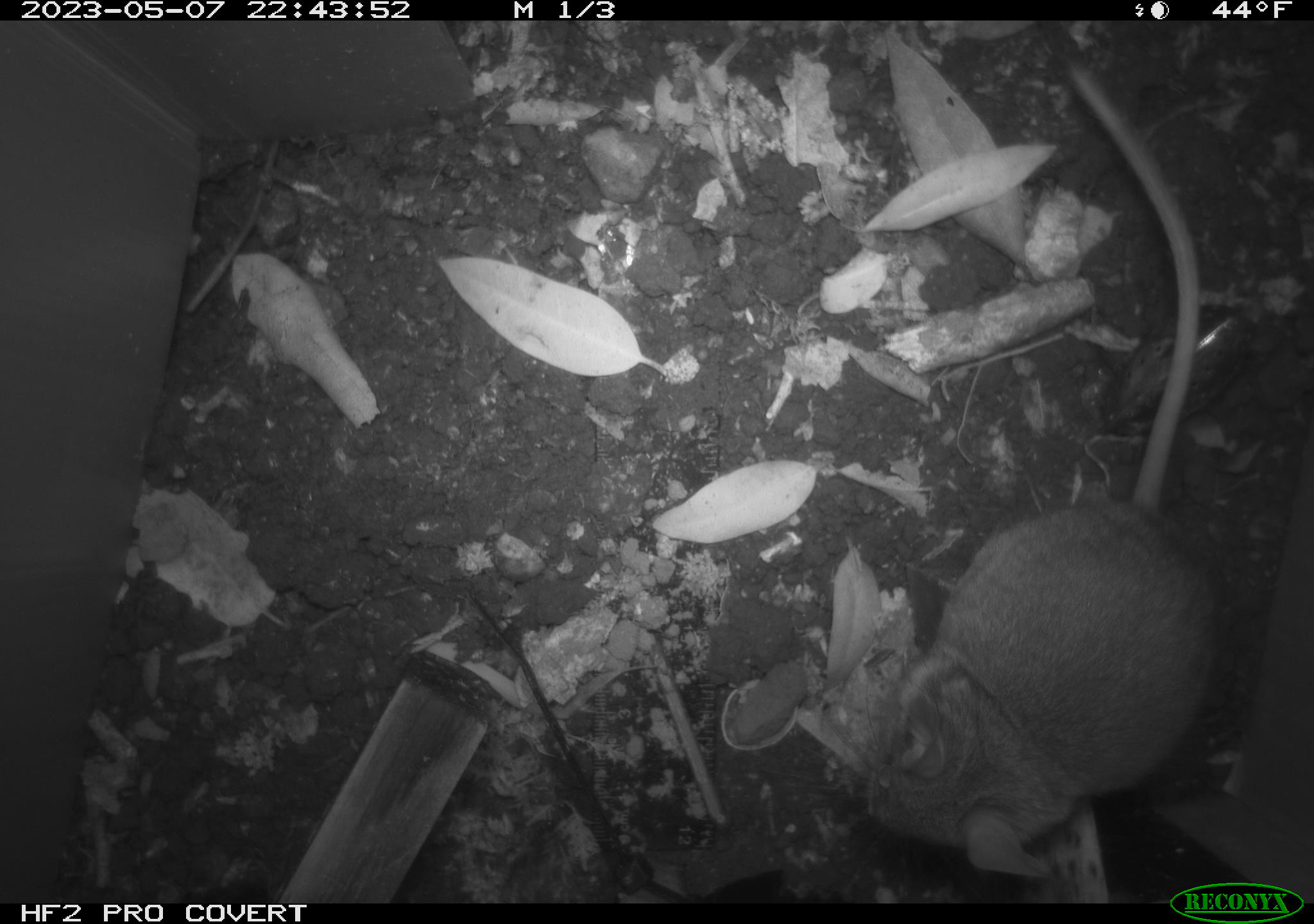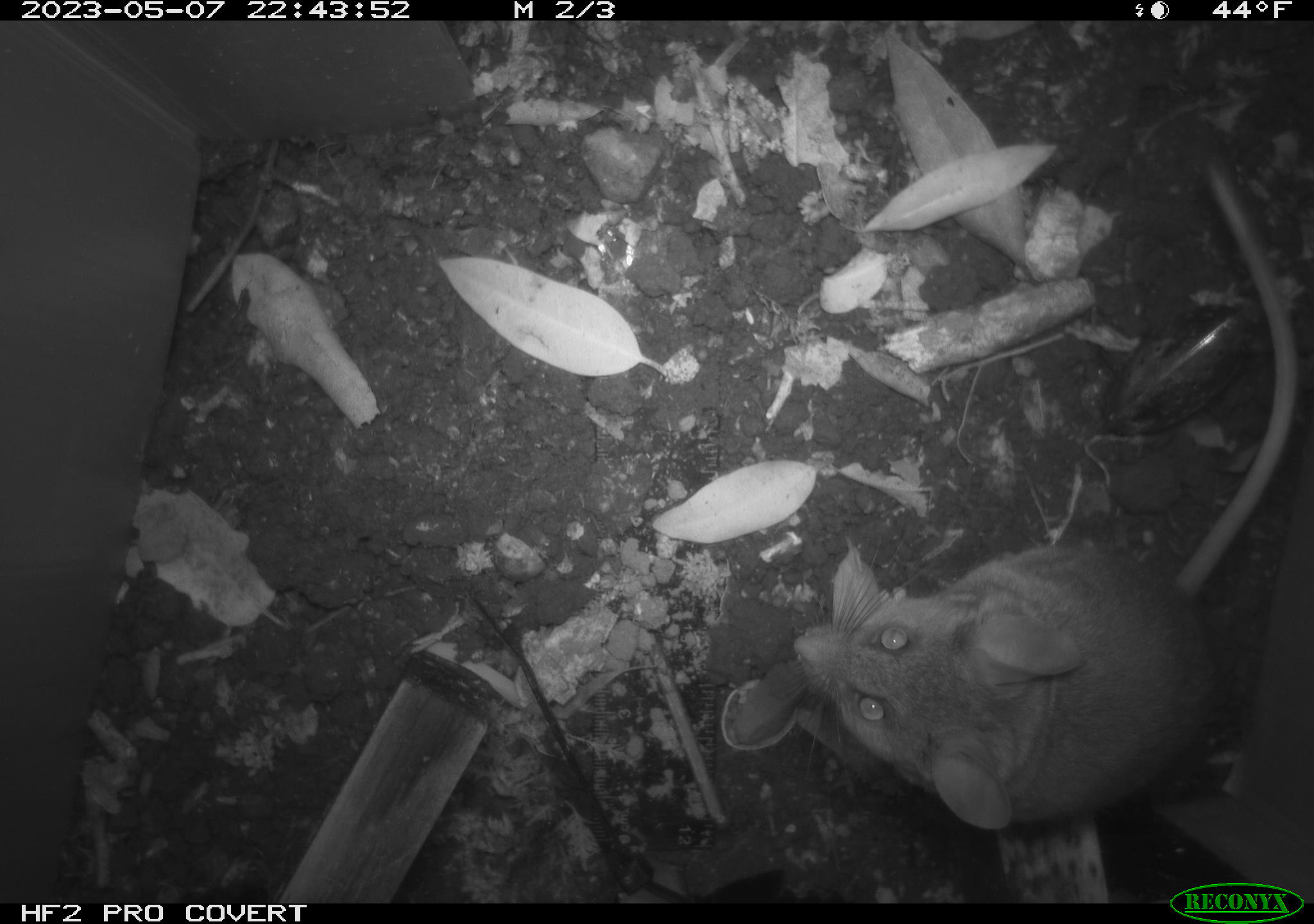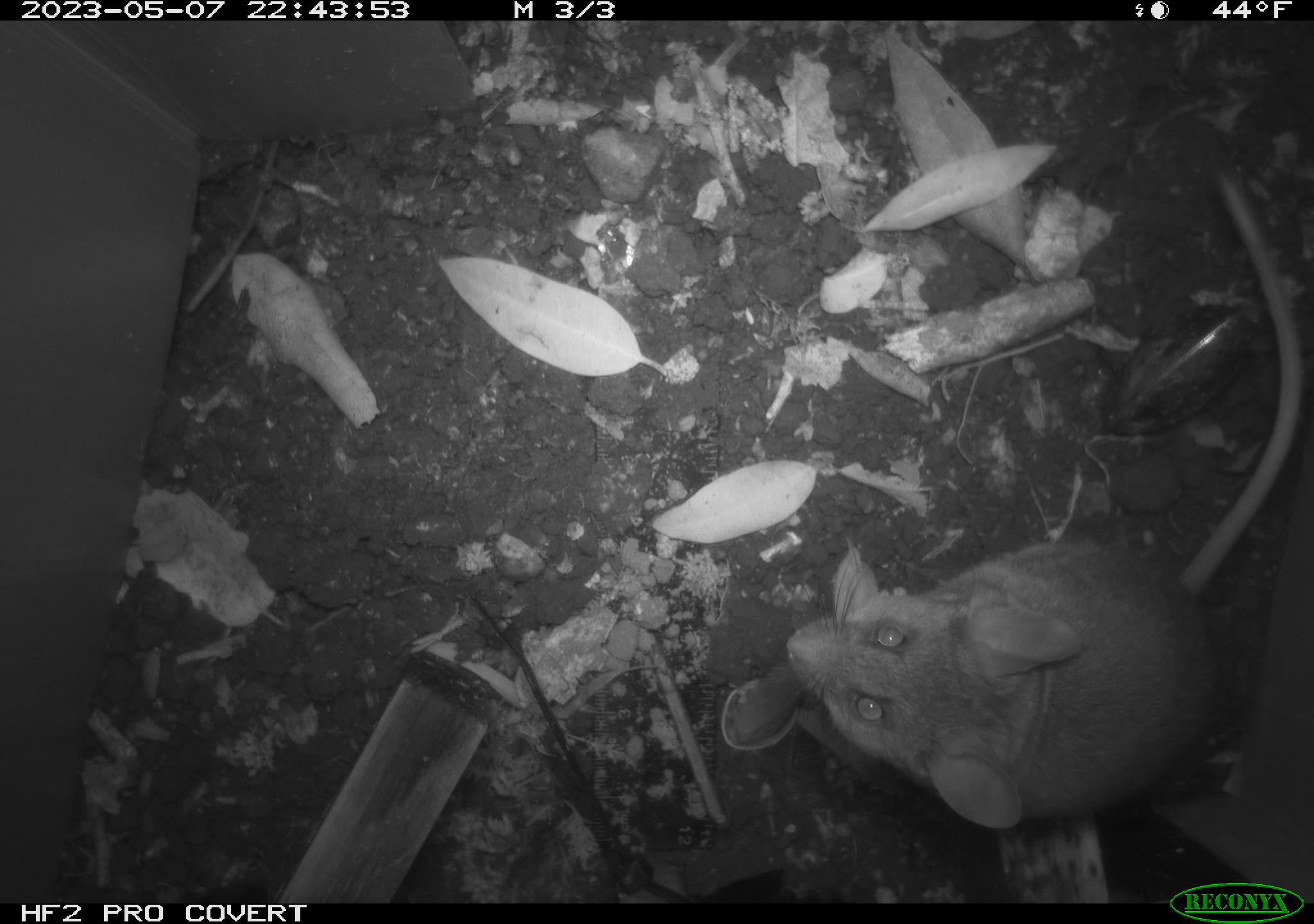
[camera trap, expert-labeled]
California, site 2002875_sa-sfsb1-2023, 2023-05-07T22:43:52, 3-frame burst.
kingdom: Animalia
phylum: Chordata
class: Mammalia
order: Rodentia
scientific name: Rodentia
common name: mouse species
Mouse species (Rodentia).